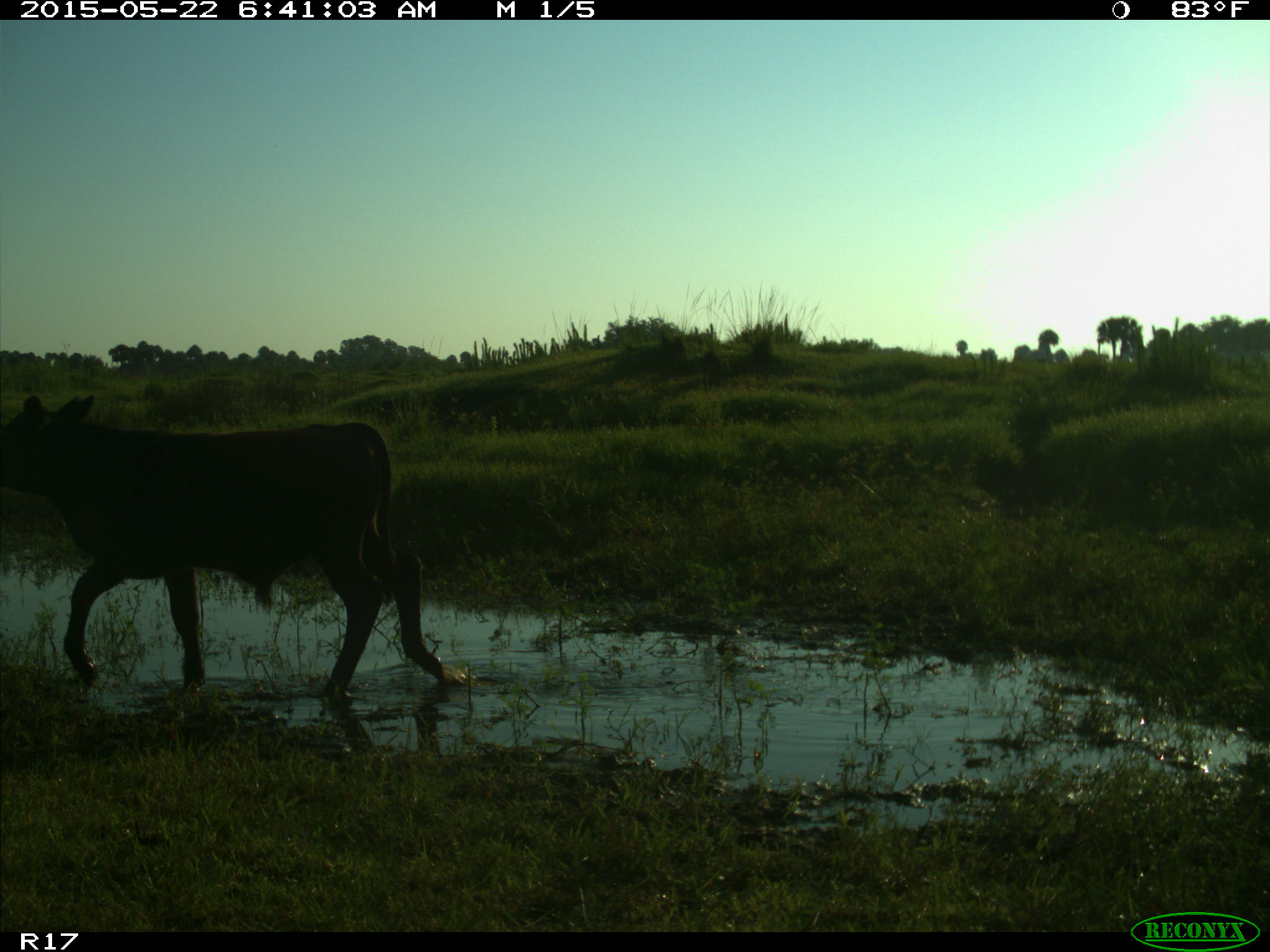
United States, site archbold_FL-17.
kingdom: Animalia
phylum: Chordata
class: Mammalia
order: Artiodactyla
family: Bovidae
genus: Bos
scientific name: Bos taurus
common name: domestic cow